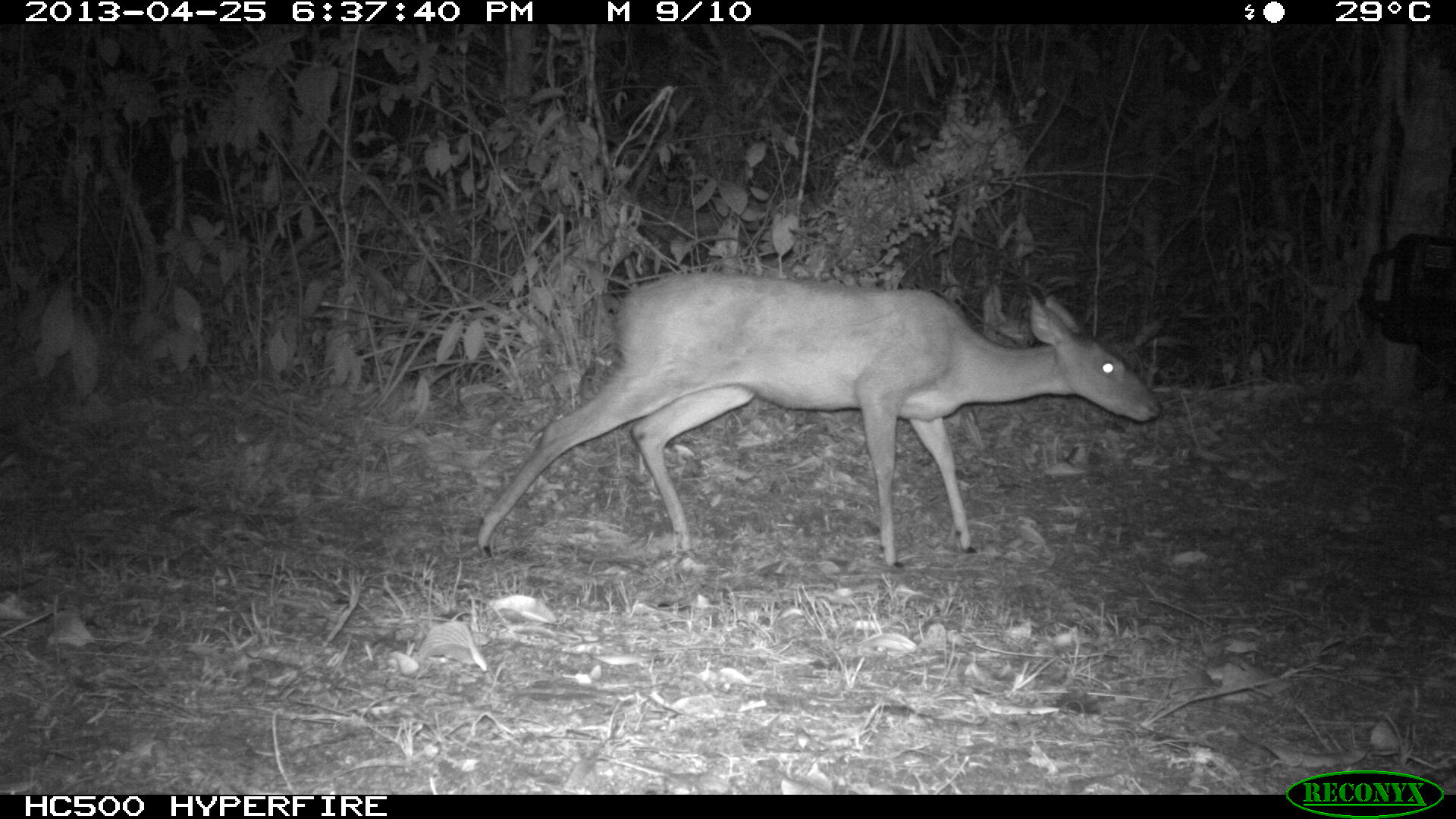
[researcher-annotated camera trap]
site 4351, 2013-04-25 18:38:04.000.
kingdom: Animalia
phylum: Chordata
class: Mammalia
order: Artiodactyla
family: Cervidae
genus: Mazama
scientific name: Mazama temama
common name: central american red brocket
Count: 1.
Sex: female.